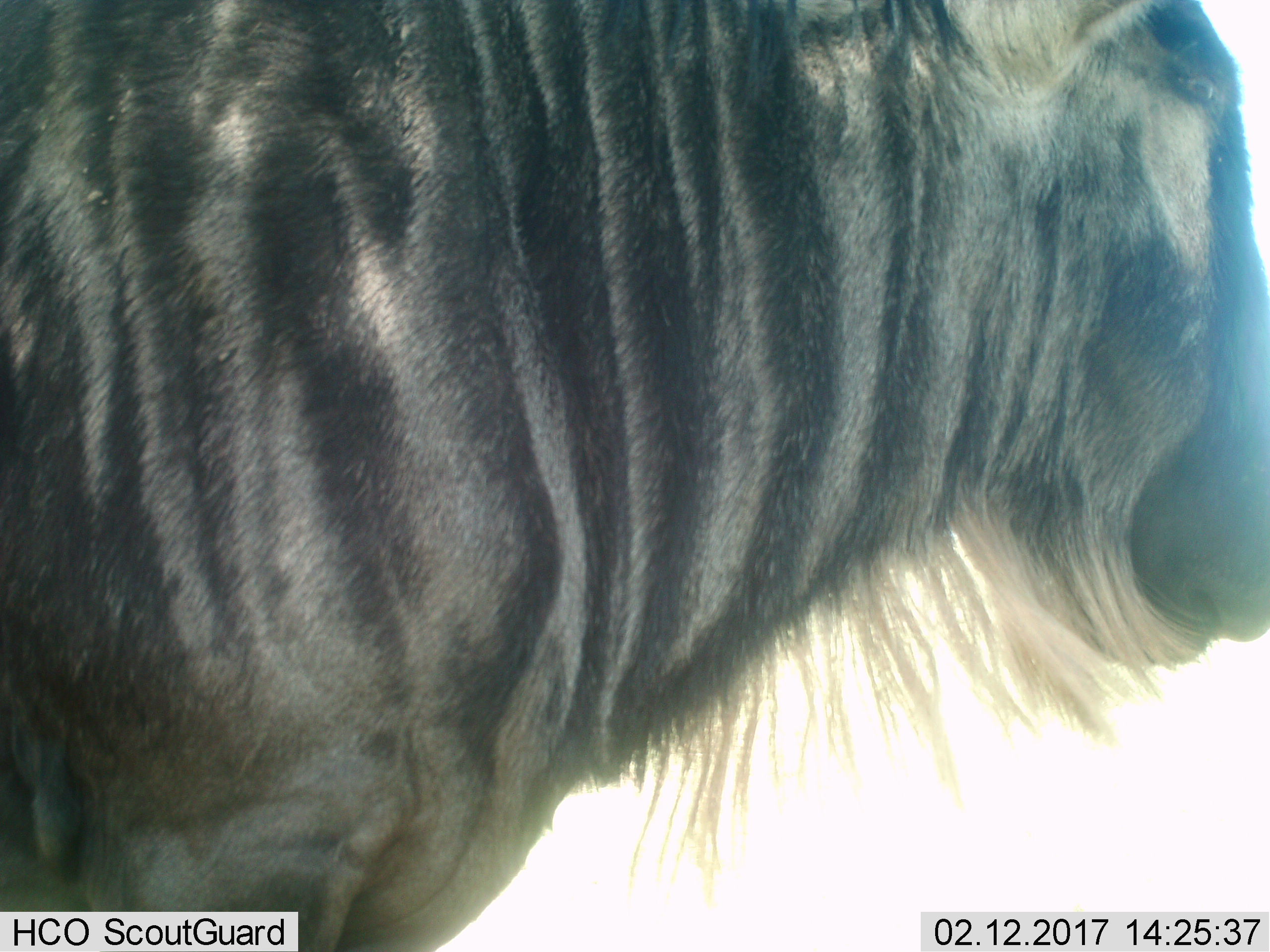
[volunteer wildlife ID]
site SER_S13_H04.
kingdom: Animalia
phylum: Chordata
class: Mammalia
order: Artiodactyla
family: Bovidae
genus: Connochaetes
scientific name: Connochaetes taurinus taurinus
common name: blue wildebeest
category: wildebeestblue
Wildebeestblue (blue wildebeest) (Connochaetes taurinus taurinus), count 1. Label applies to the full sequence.